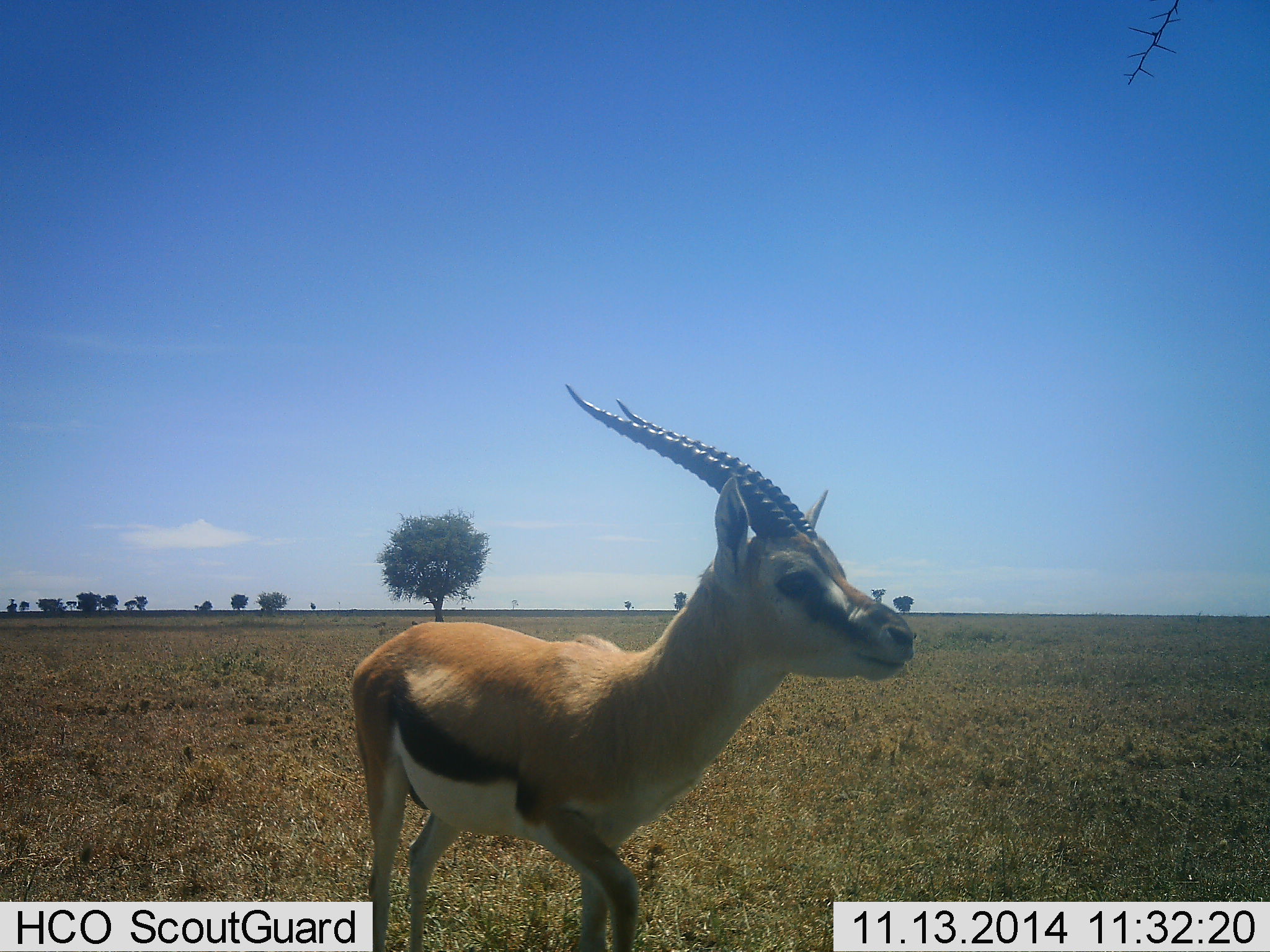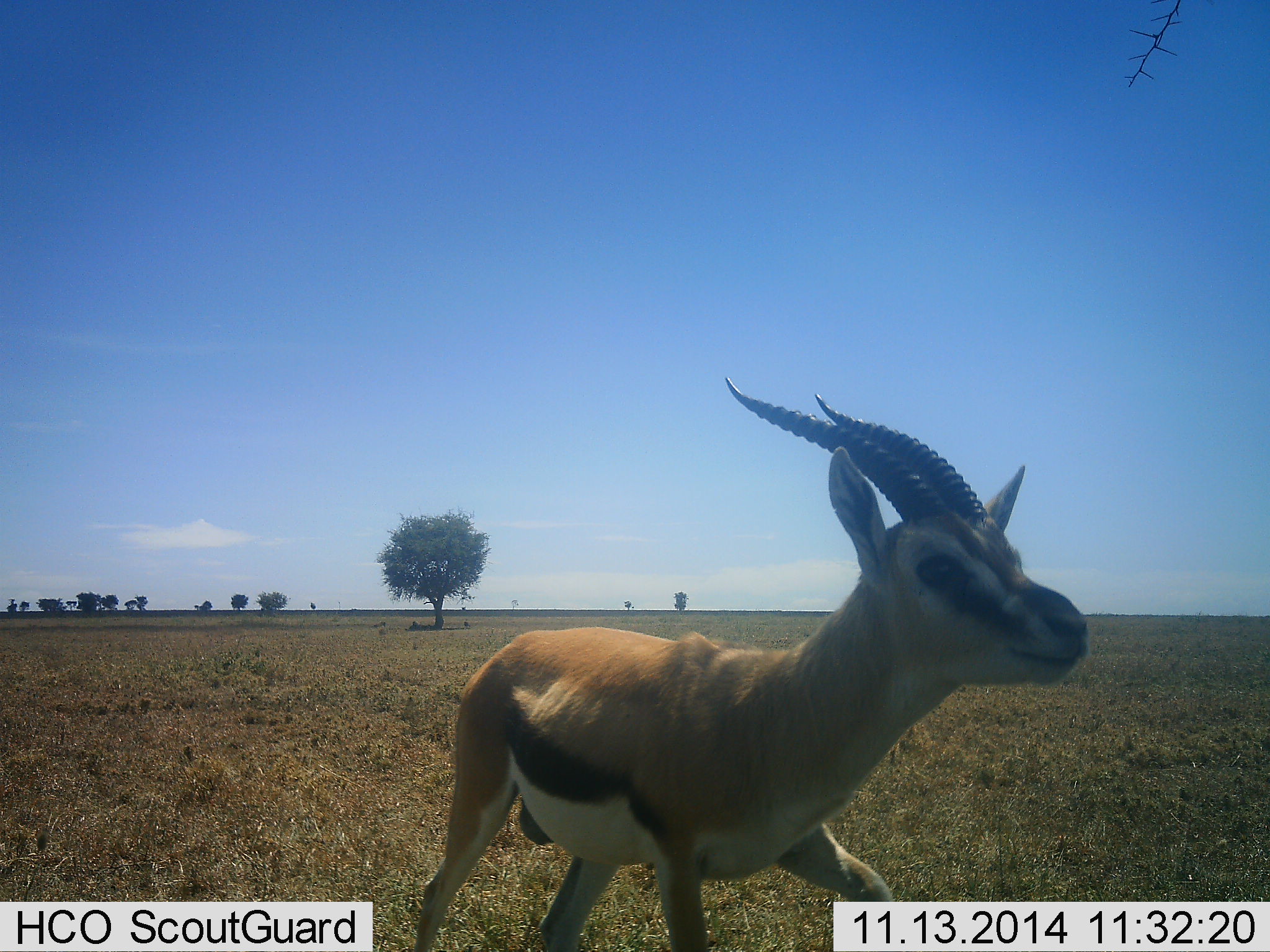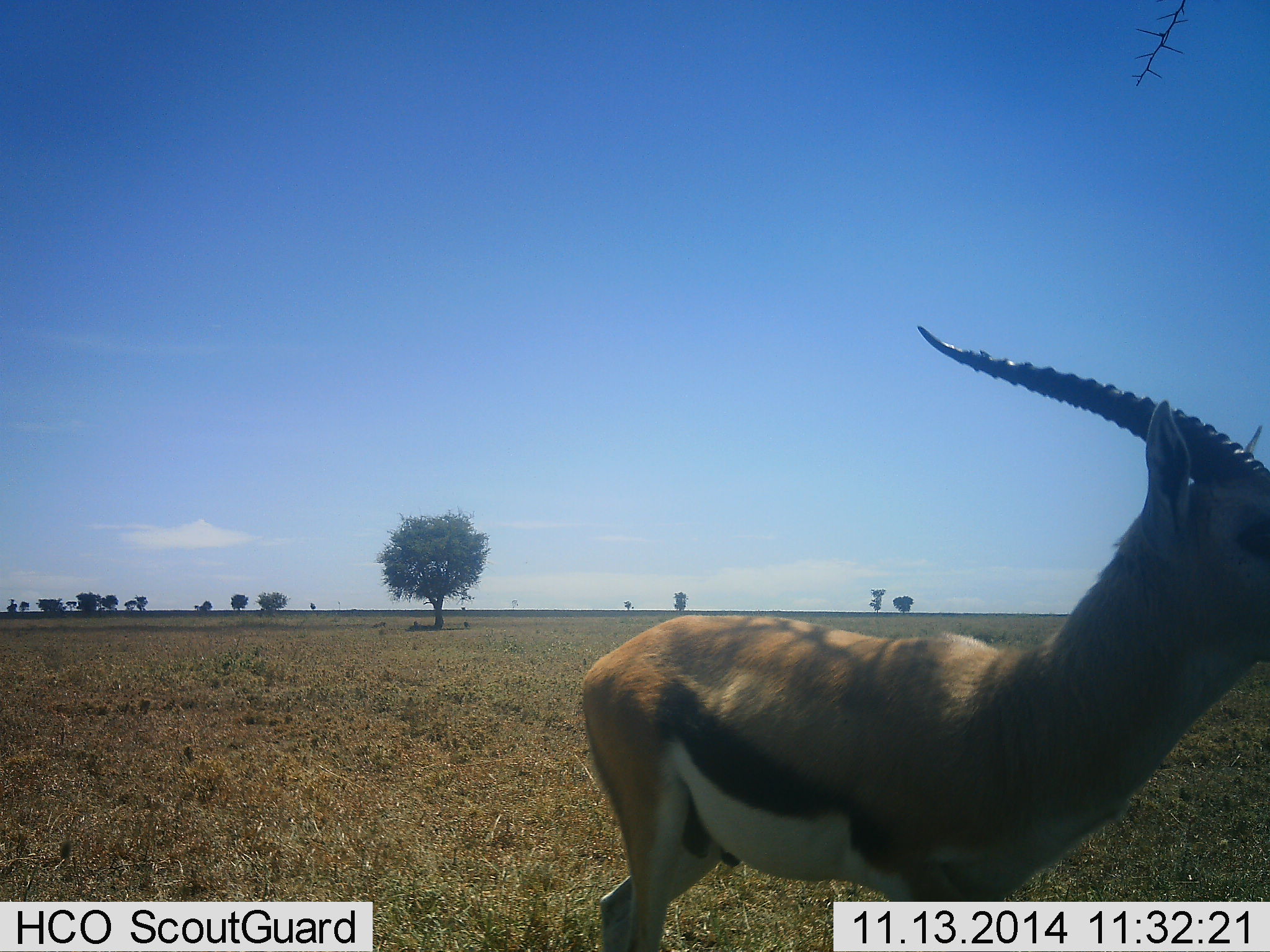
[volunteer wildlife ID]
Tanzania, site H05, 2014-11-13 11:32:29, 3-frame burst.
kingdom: Animalia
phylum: Chordata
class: Mammalia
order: Artiodactyla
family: Bovidae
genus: Eudorcas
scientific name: Eudorcas thomsonii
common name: thomson's gazelle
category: gazellethomsons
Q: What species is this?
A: Gazellethomsons (thomson's gazelle) (Eudorcas thomsonii).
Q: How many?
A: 1.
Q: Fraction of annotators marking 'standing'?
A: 0%.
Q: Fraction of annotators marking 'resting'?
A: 0%.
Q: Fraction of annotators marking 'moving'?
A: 100%.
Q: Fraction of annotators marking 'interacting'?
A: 0%.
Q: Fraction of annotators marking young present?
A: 0%.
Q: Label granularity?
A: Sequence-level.